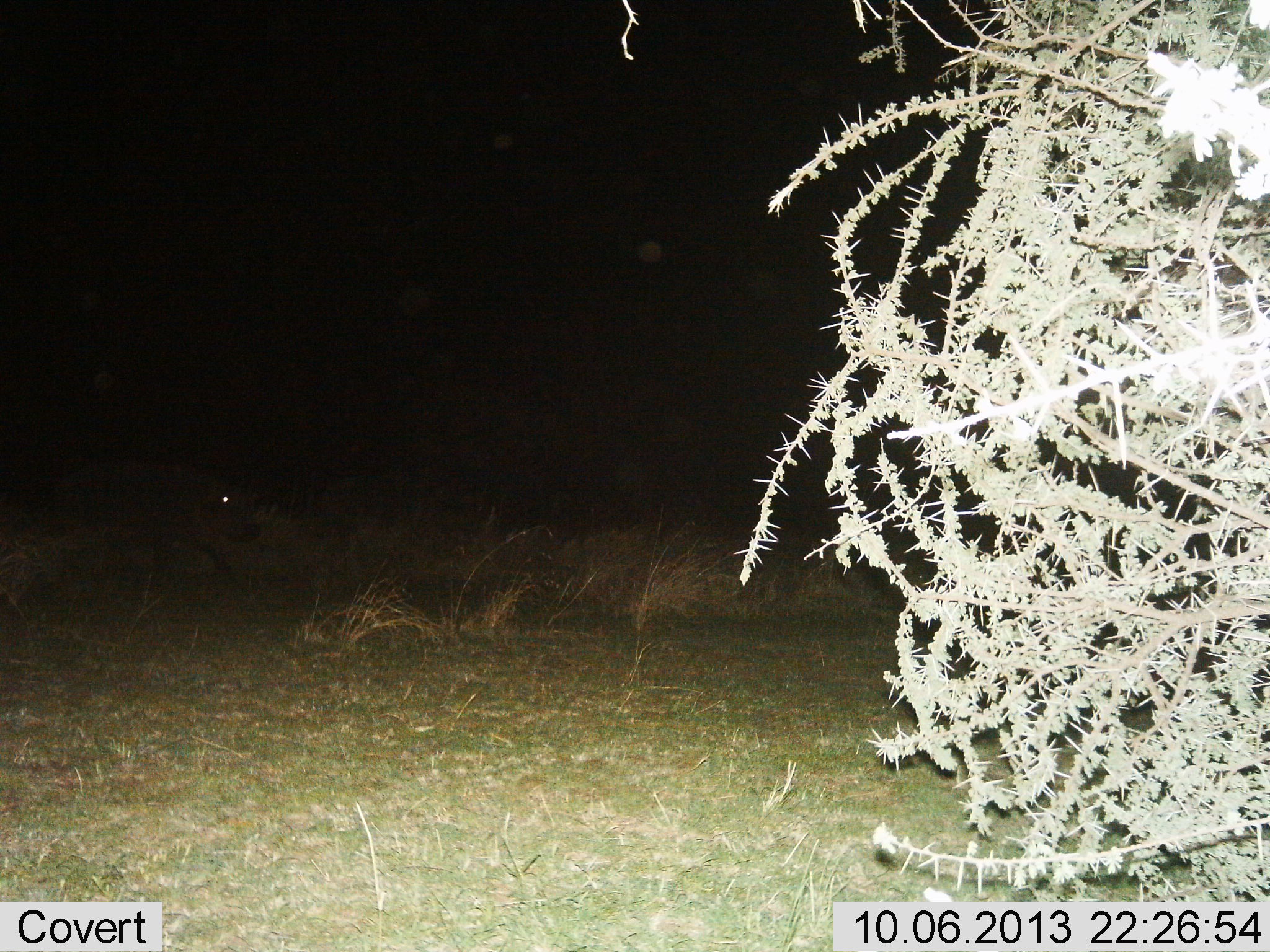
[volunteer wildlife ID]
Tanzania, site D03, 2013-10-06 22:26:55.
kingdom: Animalia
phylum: Chordata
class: Mammalia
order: Artiodactyla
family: Hippopotamidae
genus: Hippopotamus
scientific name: Hippopotamus amphibius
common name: hippopotamus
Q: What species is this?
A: Hippopotamus (Hippopotamus amphibius).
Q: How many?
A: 1.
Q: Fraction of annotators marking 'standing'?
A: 44%.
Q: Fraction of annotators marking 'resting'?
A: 0%.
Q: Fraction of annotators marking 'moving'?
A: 56%.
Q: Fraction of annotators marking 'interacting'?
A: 0%.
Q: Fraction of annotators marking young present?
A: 11%.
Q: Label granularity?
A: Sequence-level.